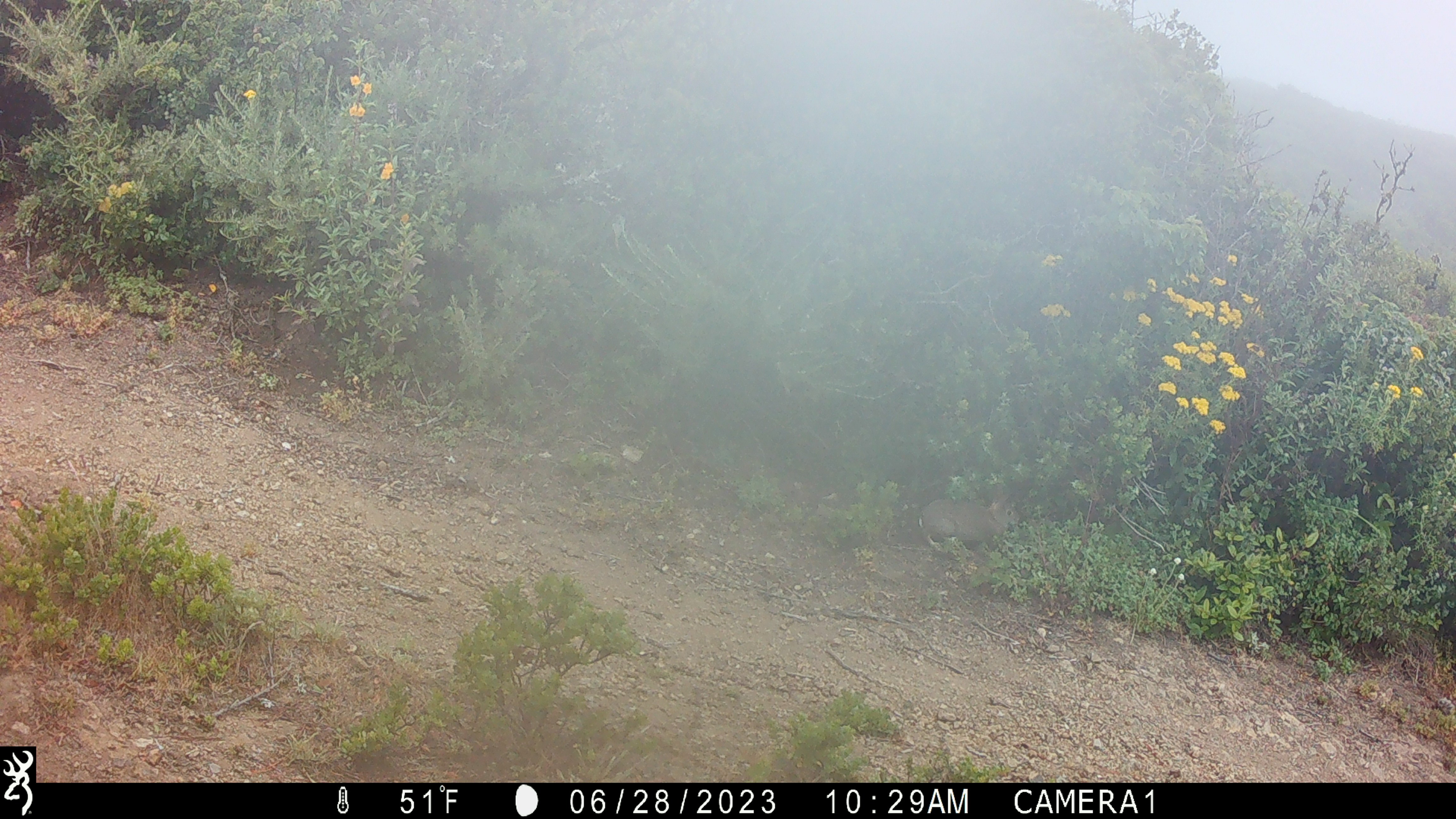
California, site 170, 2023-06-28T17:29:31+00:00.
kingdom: Animalia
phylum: Chordata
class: Mammalia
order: Lagomorpha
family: Leporidae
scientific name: Leporidae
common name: rabbit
Rabbit (Leporidae).